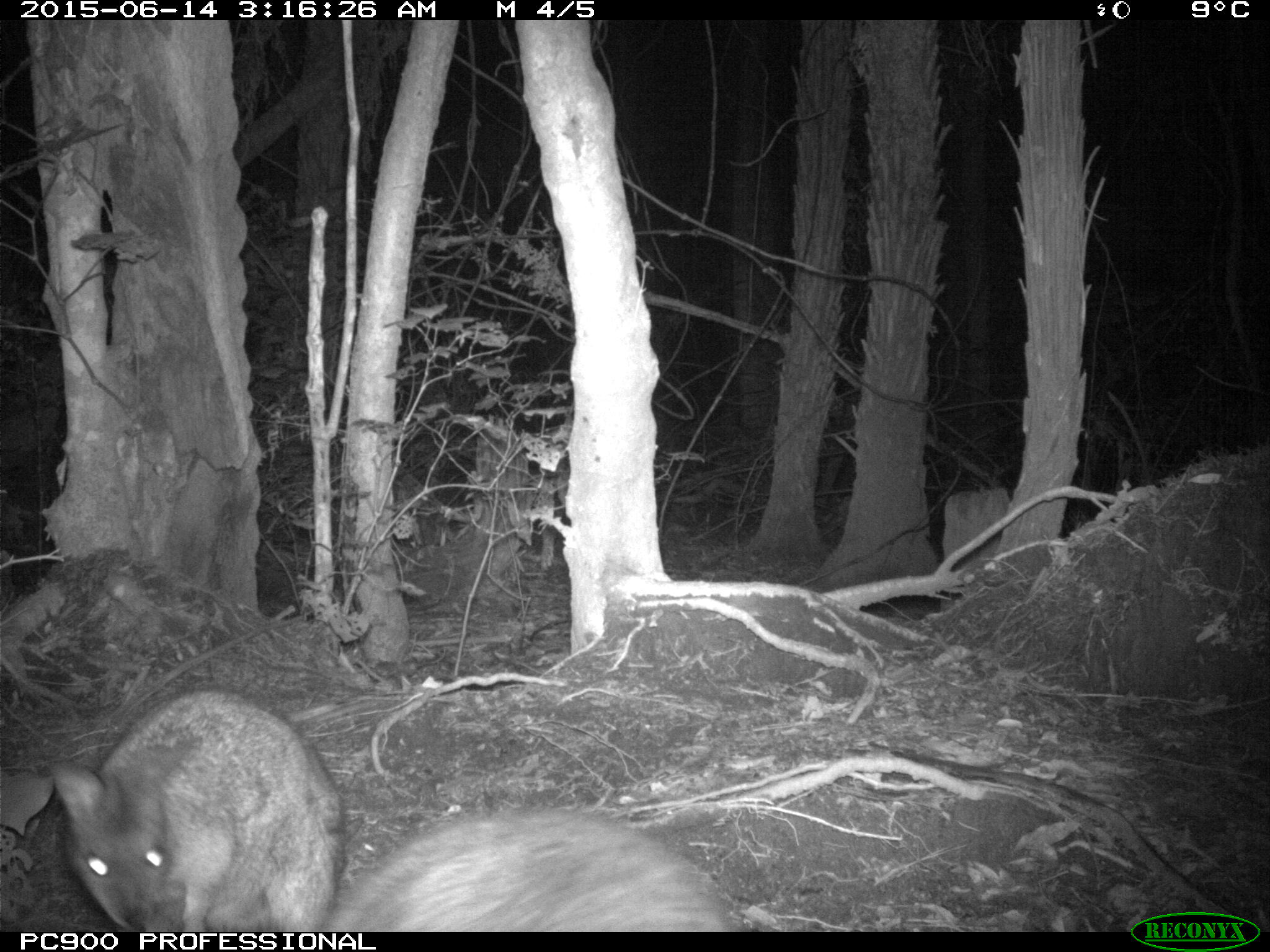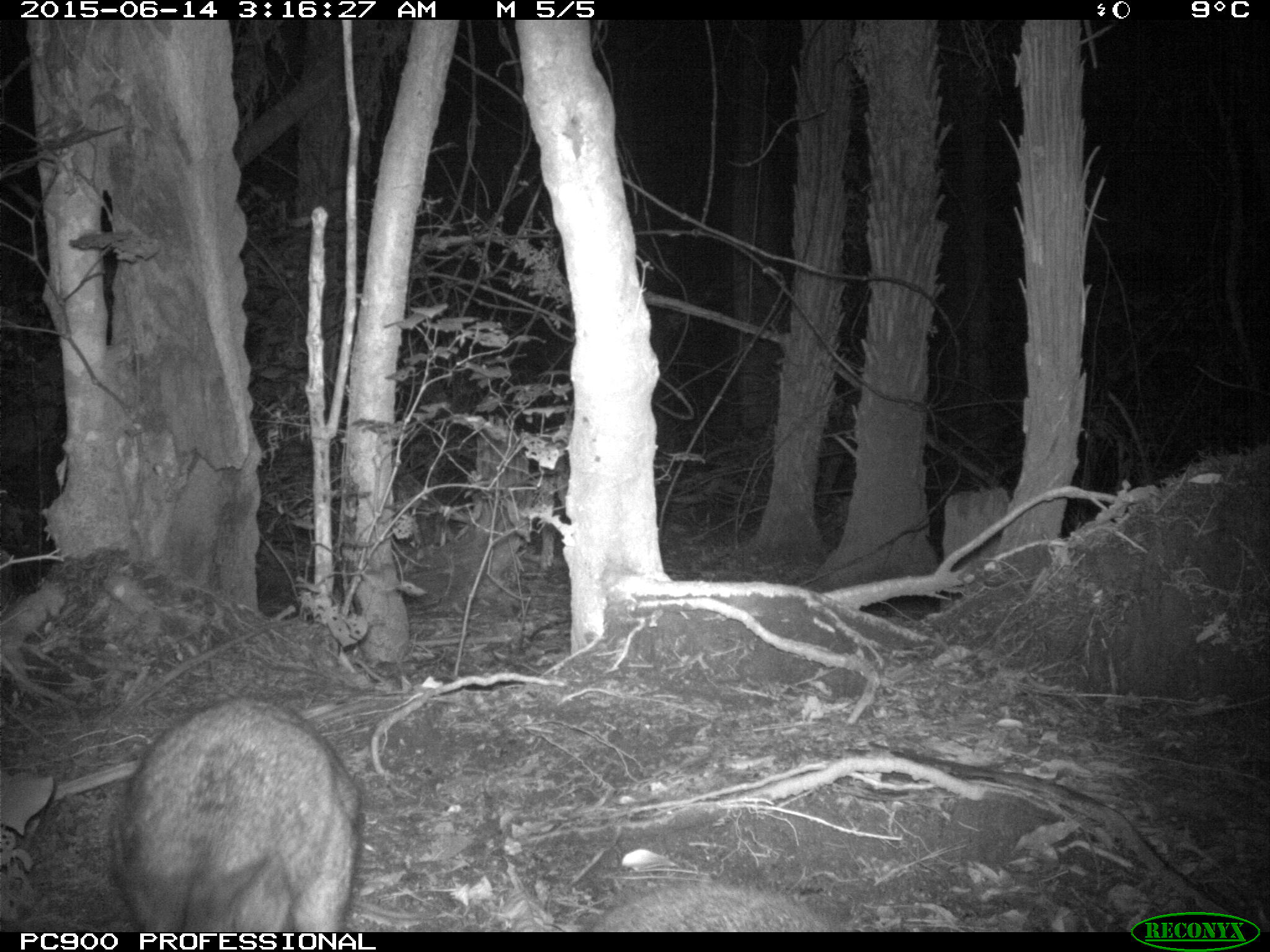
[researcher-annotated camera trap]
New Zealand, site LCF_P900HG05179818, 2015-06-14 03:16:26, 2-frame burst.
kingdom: Animalia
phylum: Chordata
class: Mammalia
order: Diprotodontia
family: Macropodidae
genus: Notamacropus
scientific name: Notamacropus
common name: wallaby